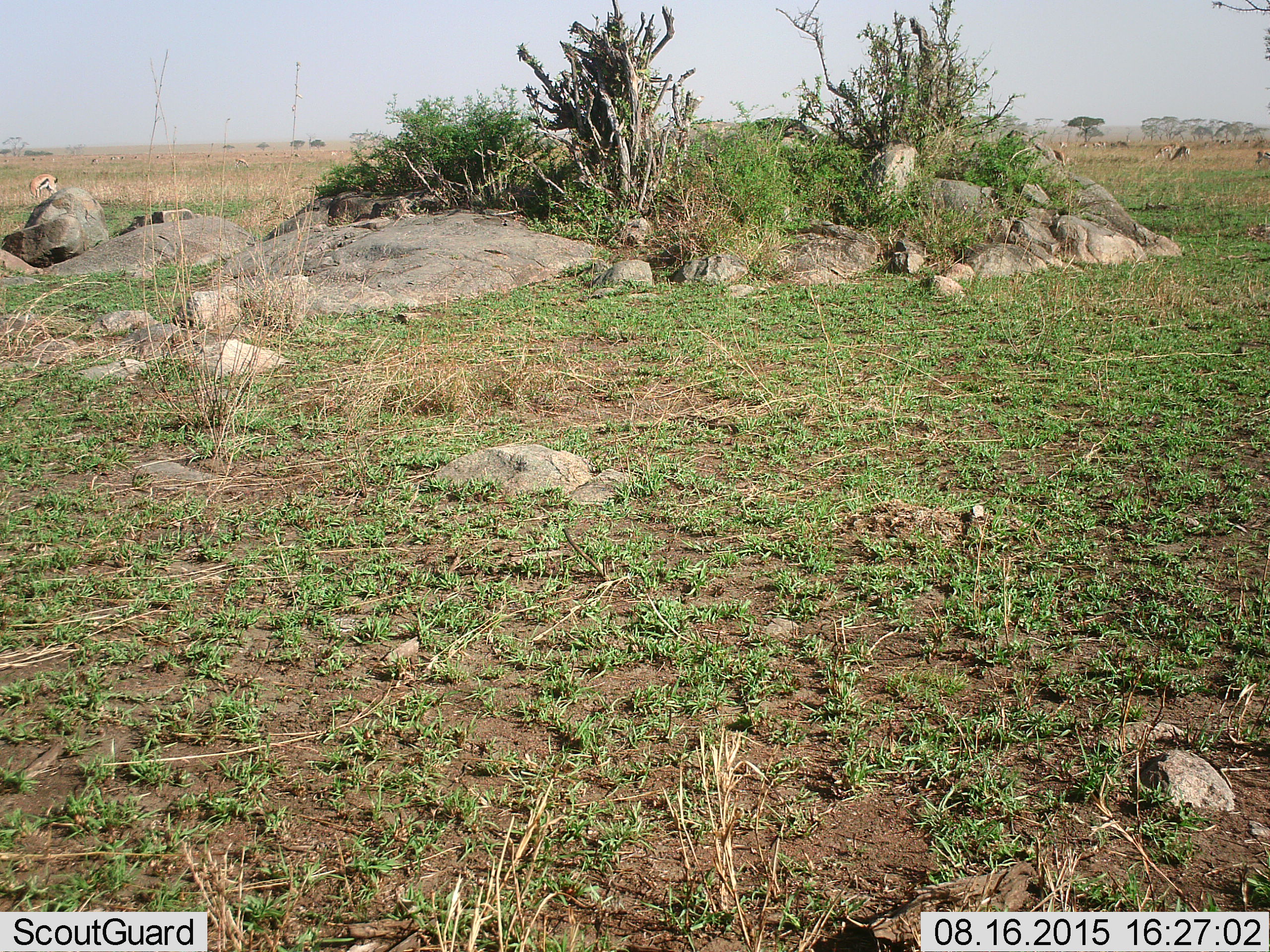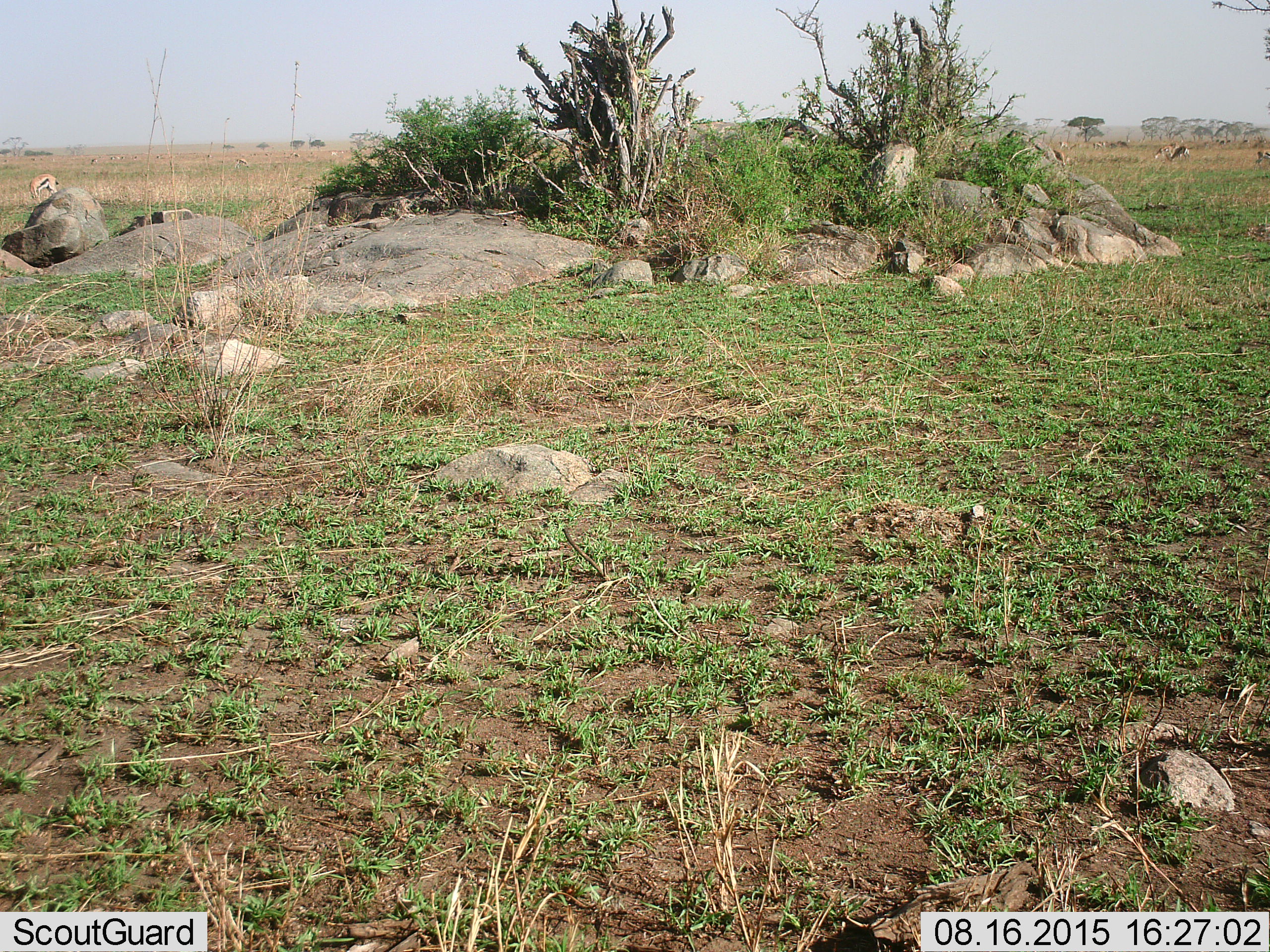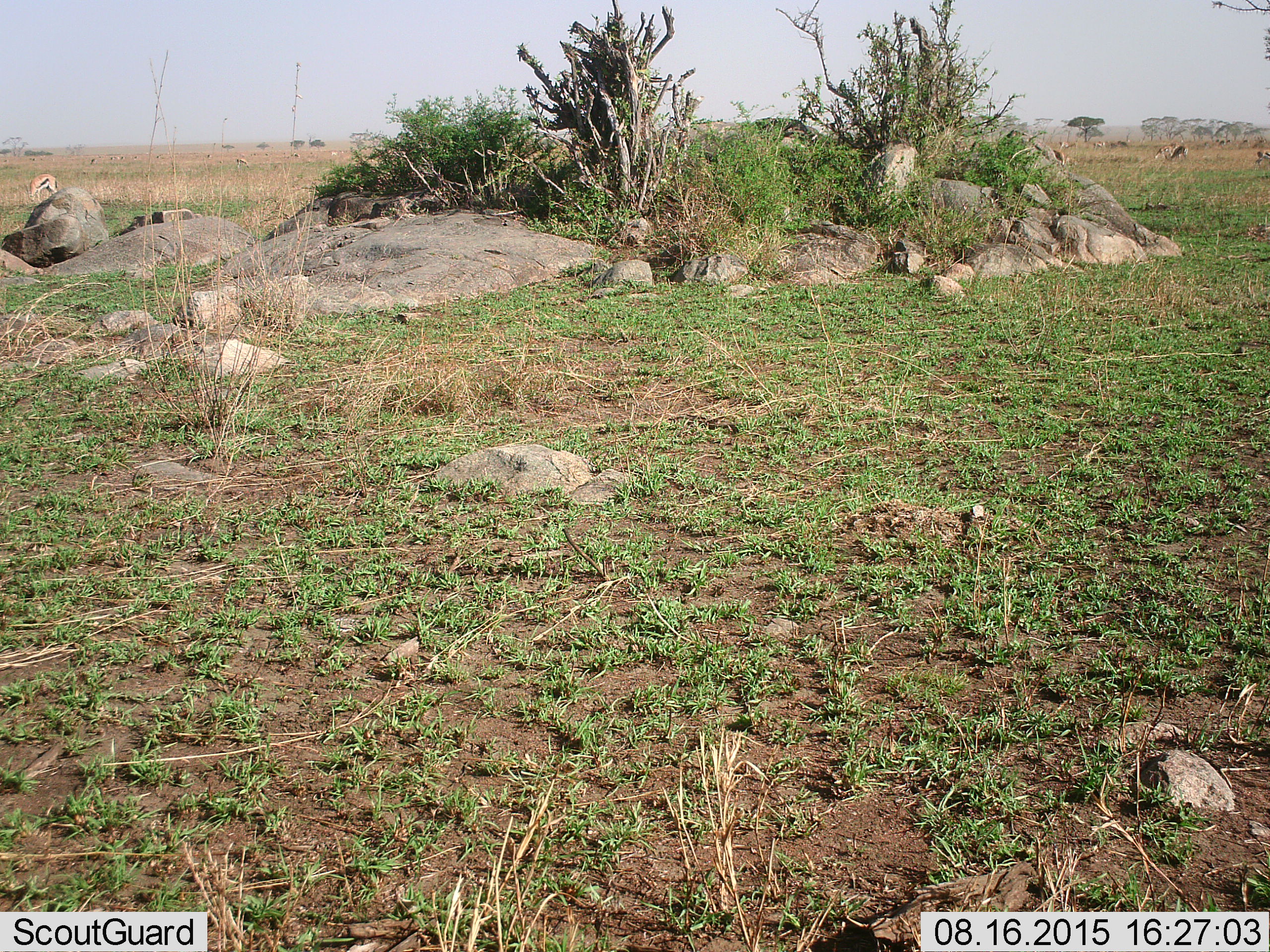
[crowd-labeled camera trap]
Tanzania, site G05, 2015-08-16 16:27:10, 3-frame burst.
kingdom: Animalia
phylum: Chordata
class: Mammalia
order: Artiodactyla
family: Bovidae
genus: Eudorcas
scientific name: Eudorcas thomsonii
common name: thomson's gazelle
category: gazellethomsons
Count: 11-50.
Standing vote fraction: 23%.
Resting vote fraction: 0%.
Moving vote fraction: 23%.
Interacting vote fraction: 0%.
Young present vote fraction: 8%.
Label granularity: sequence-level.